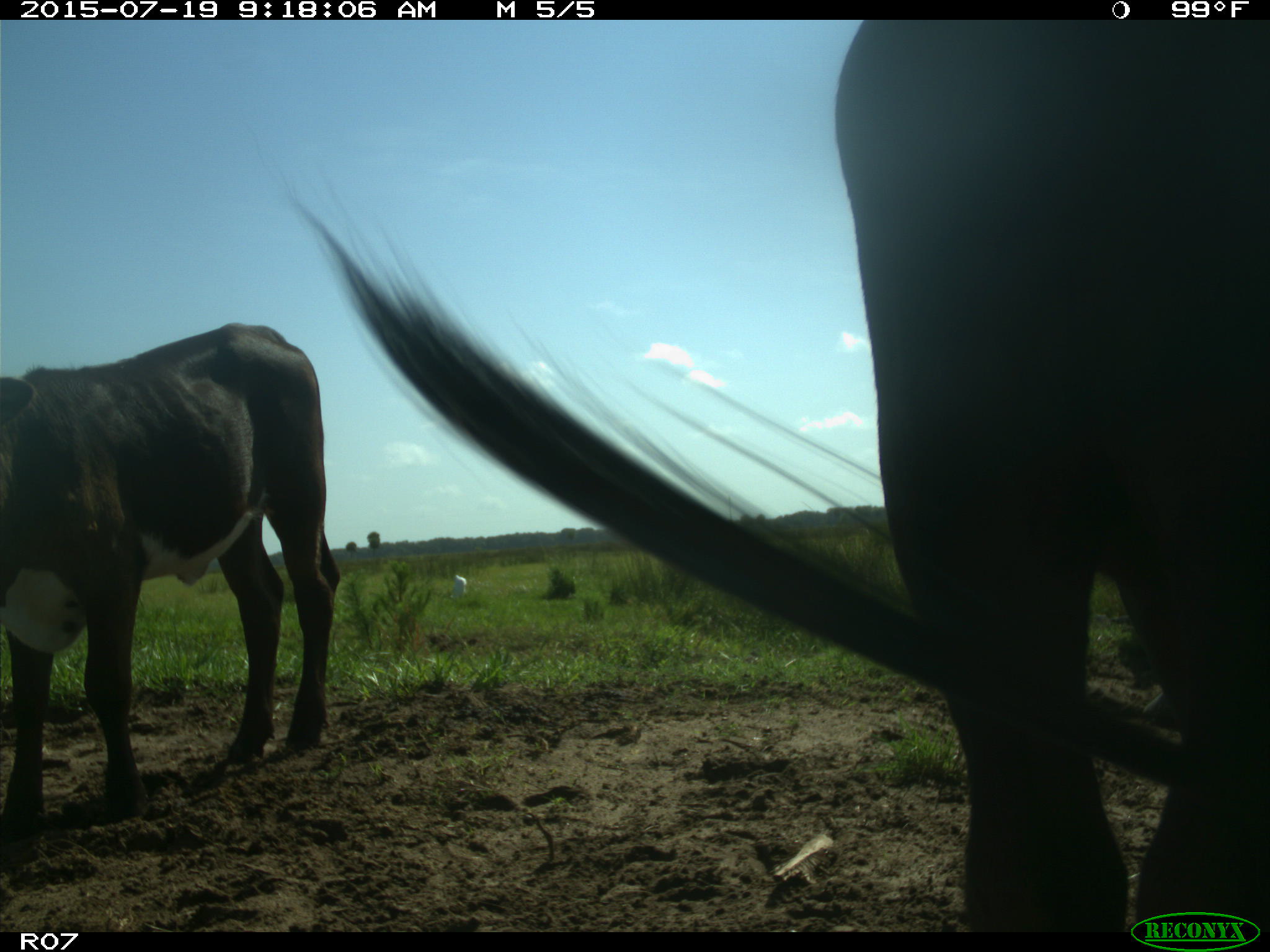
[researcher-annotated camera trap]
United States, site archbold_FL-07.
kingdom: Animalia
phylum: Chordata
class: Mammalia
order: Artiodactyla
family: Bovidae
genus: Bos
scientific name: Bos taurus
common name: domestic cow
Bos taurus (domestic cow).